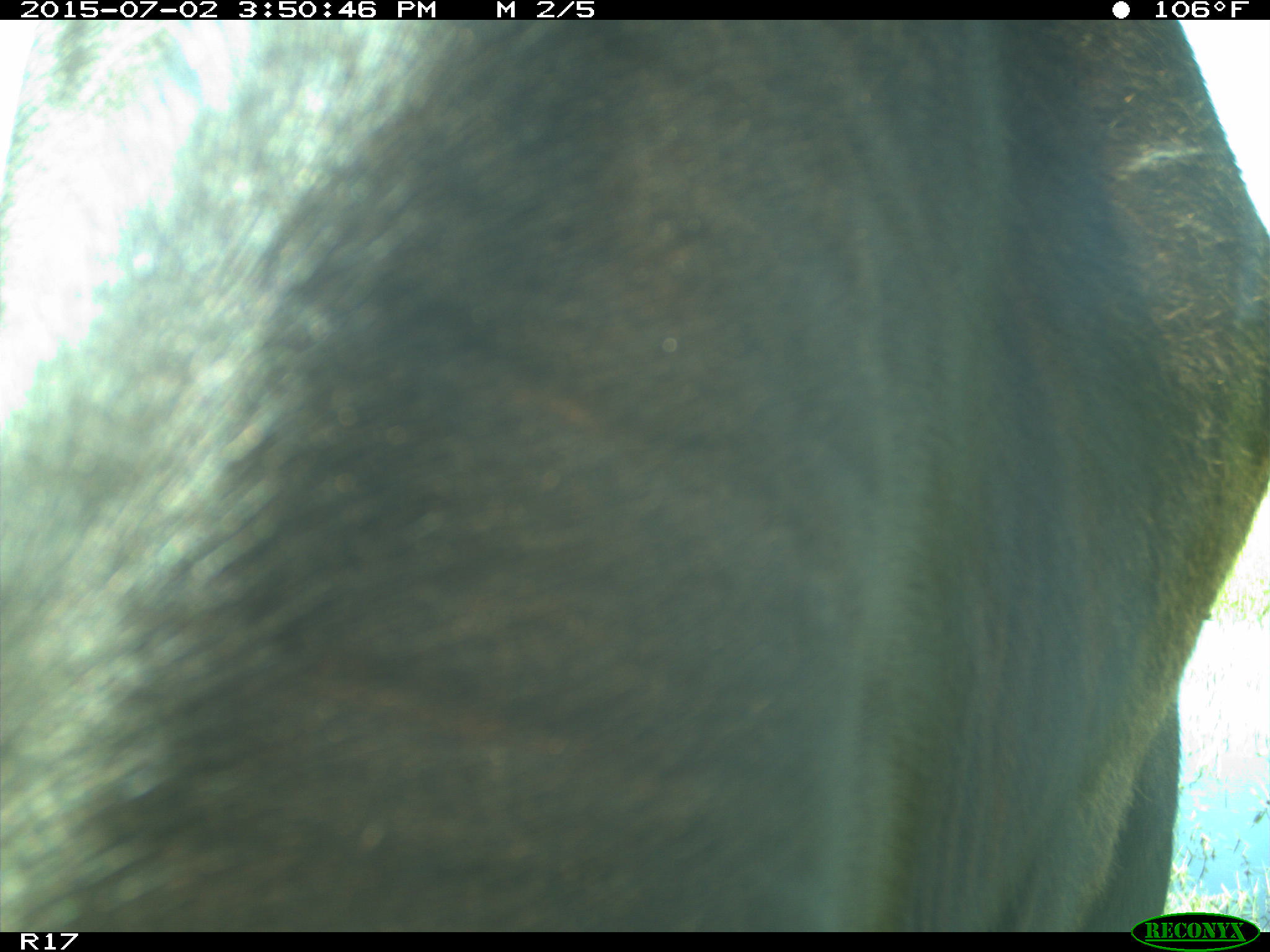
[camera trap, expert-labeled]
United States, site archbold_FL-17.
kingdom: Animalia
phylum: Chordata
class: Mammalia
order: Artiodactyla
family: Bovidae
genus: Bos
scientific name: Bos taurus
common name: domestic cow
Bos taurus (domestic cow).